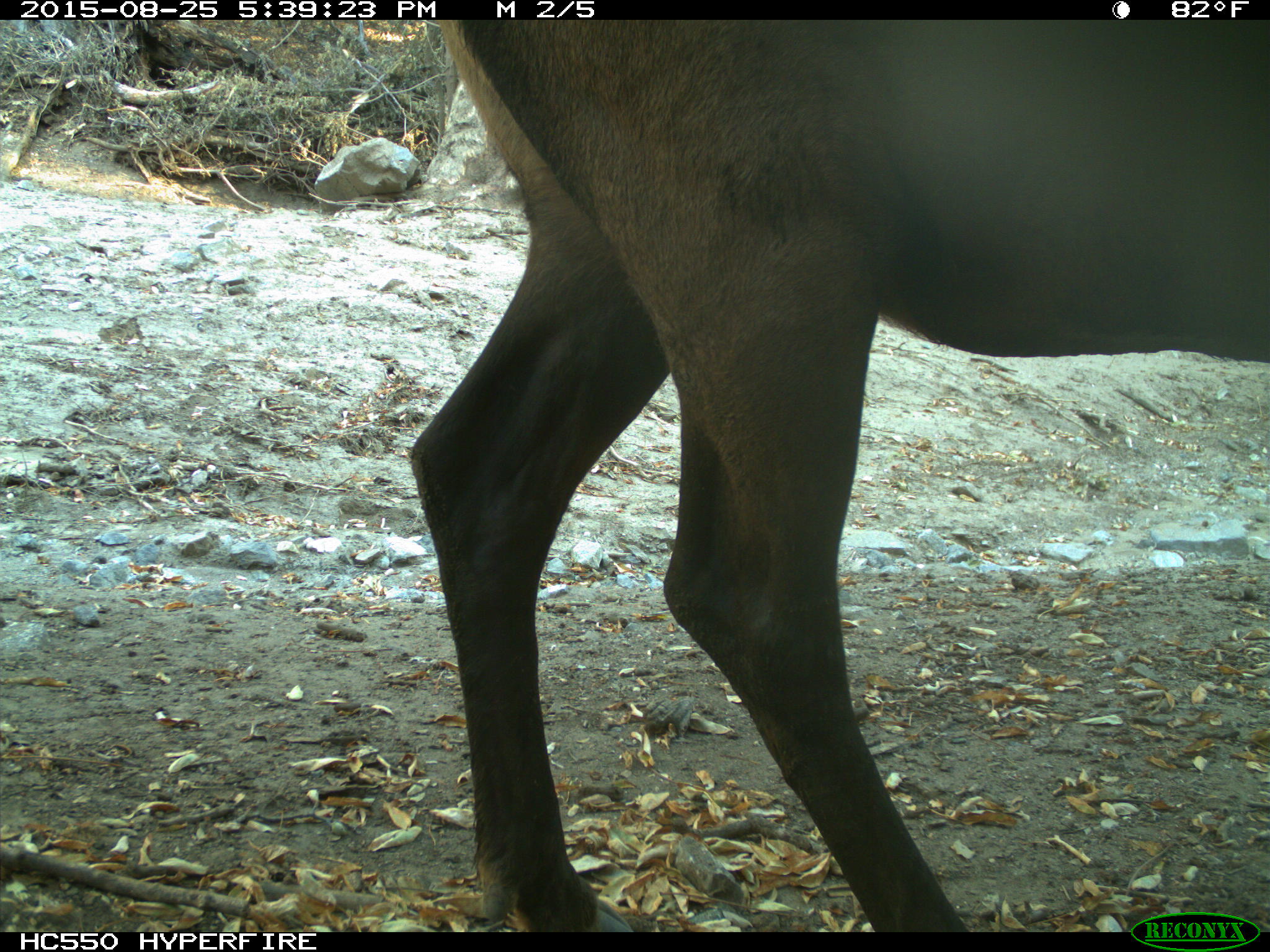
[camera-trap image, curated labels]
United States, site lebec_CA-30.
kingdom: Animalia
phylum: Chordata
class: Mammalia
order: Artiodactyla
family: Cervidae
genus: Cervus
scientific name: Cervus canadensis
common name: elk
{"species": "Cervus canadensis (elk)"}